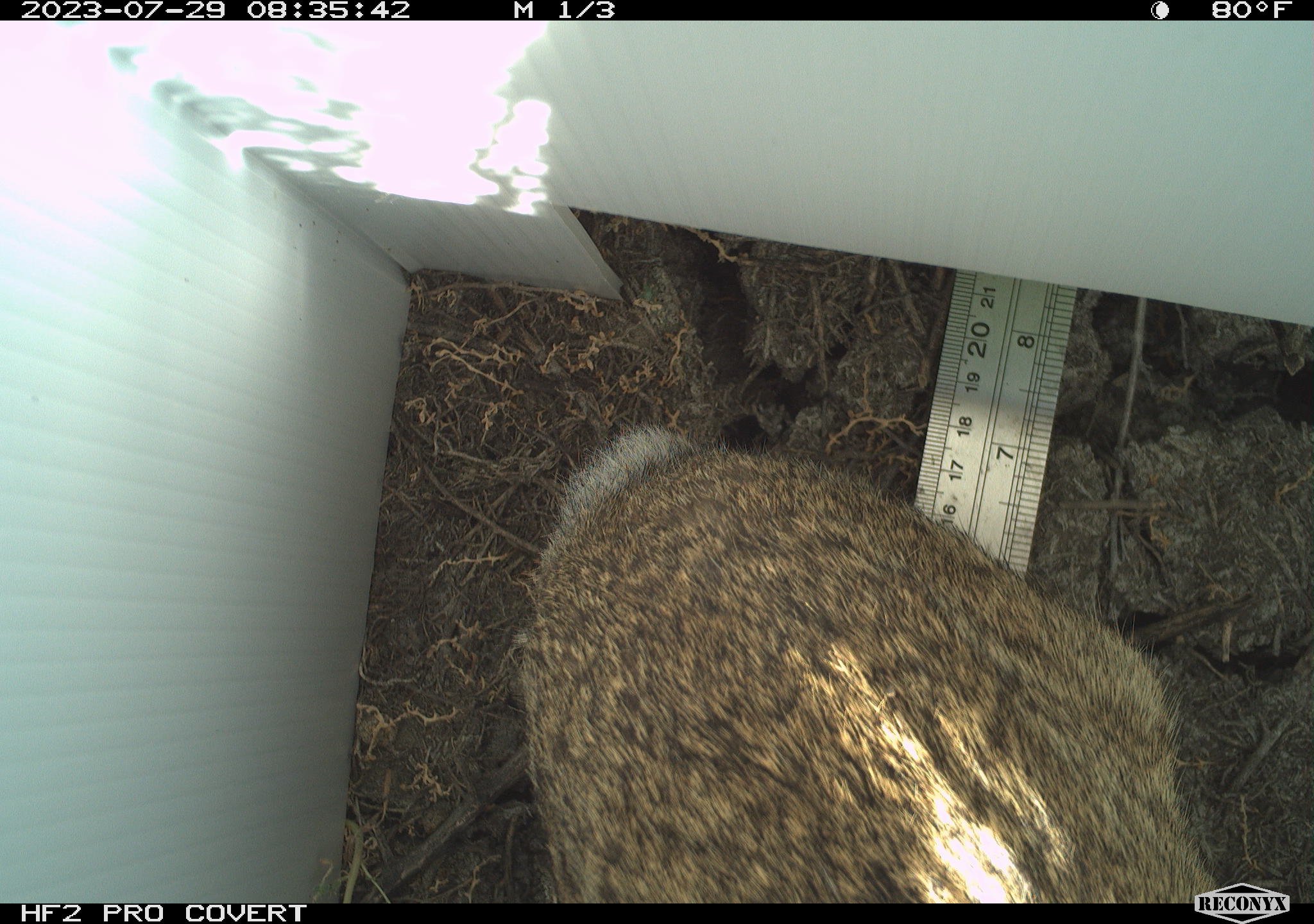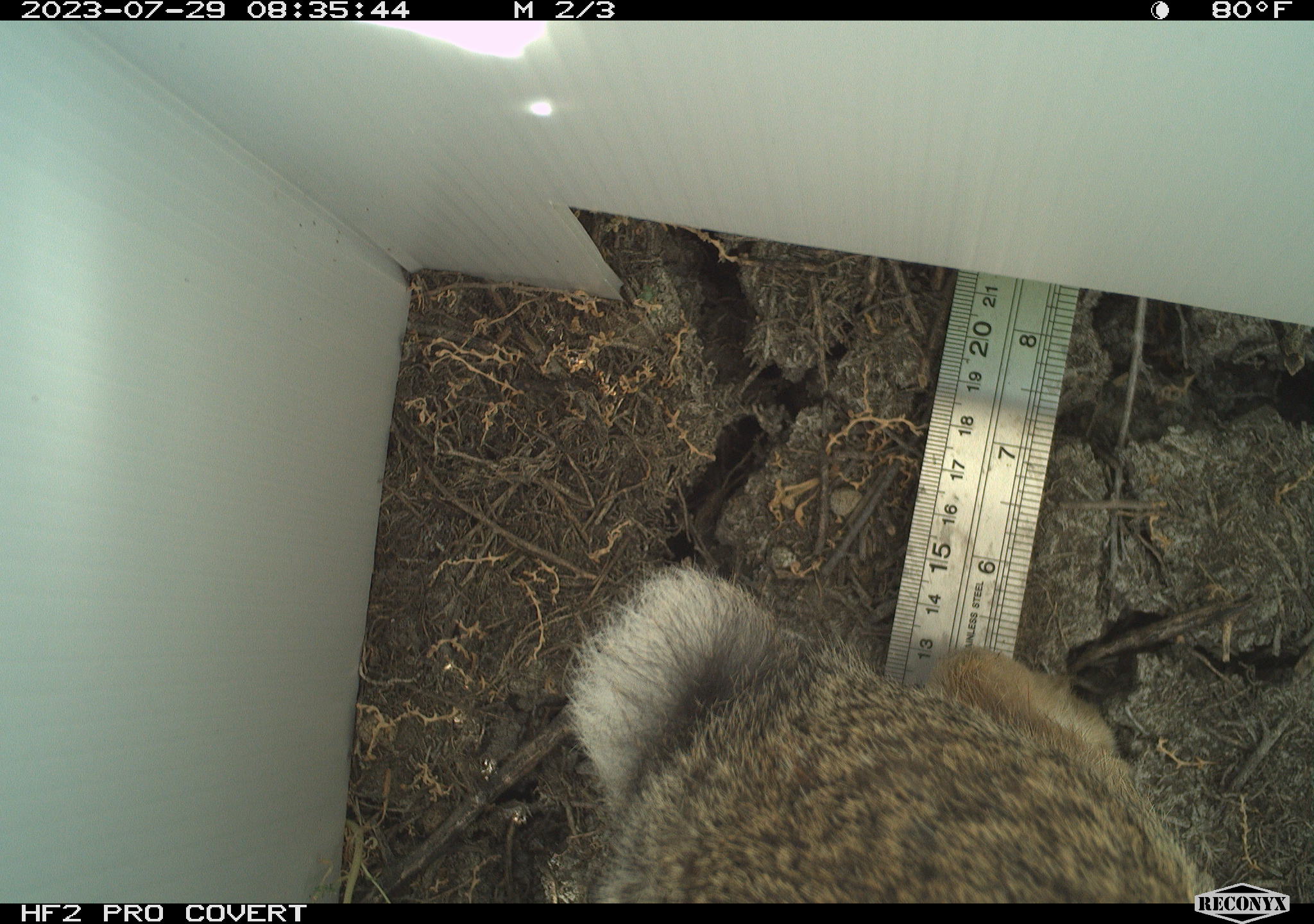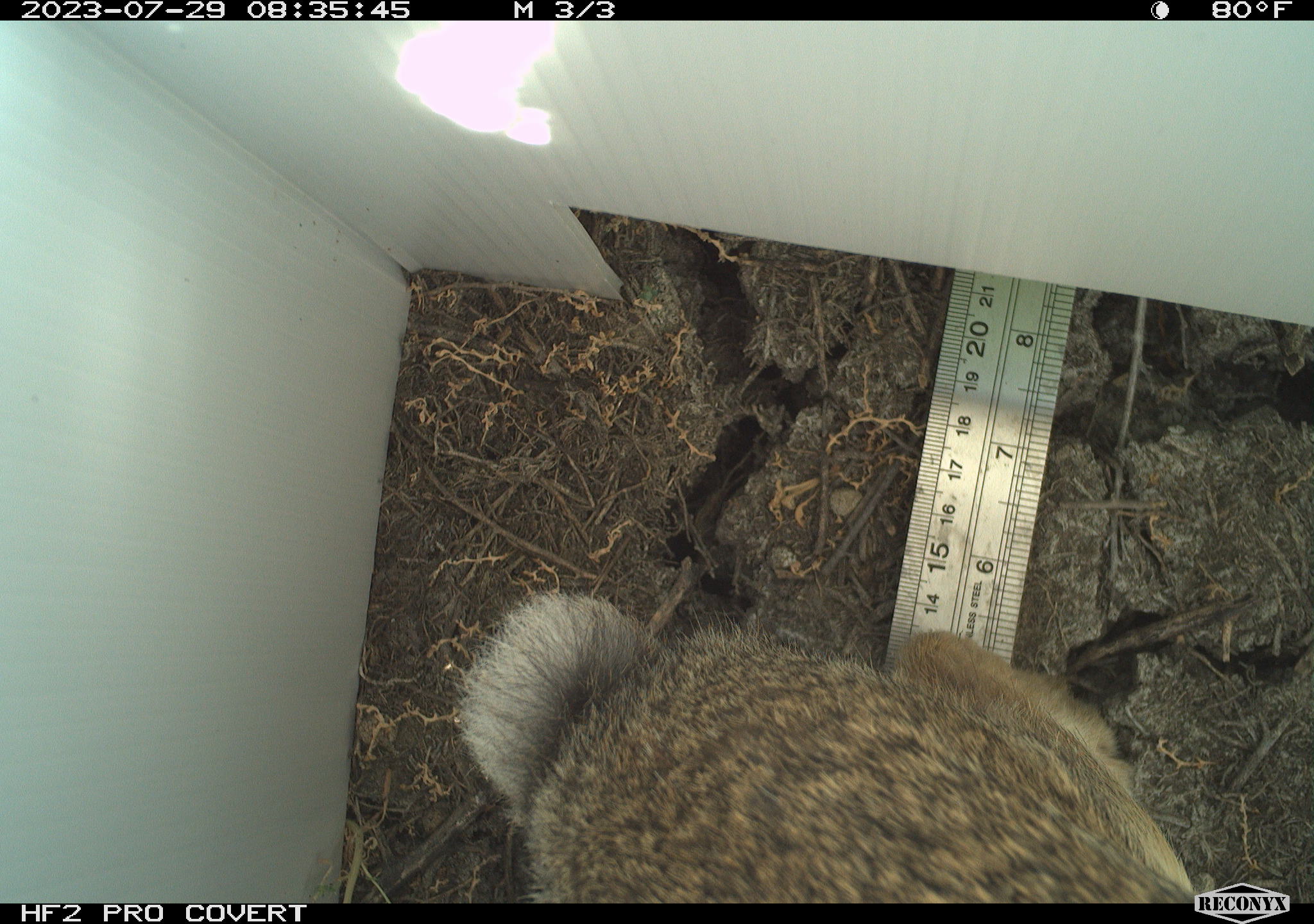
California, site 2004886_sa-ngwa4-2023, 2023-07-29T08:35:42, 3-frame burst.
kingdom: Animalia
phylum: Chordata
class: Mammalia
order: Lagomorpha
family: Leporidae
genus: Sylvilagus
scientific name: Sylvilagus audubonii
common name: desert cottontail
Desert cottontail (Sylvilagus audubonii).